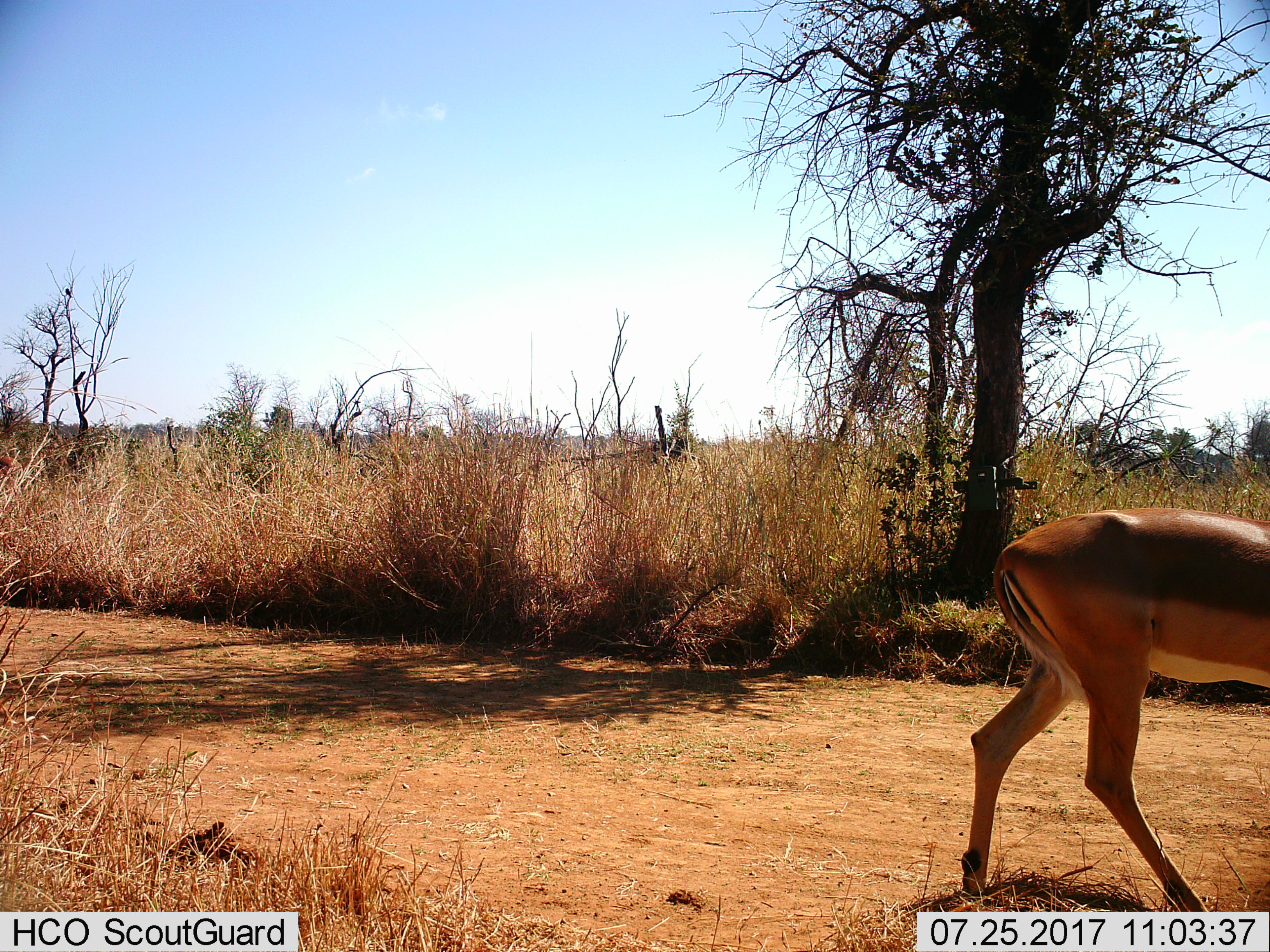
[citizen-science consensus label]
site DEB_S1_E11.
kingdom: Animalia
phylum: Chordata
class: Mammalia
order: Artiodactyla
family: Bovidae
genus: Aepyceros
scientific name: Aepyceros melampus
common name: impala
Impala (Aepyceros melampus), count 1. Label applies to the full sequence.